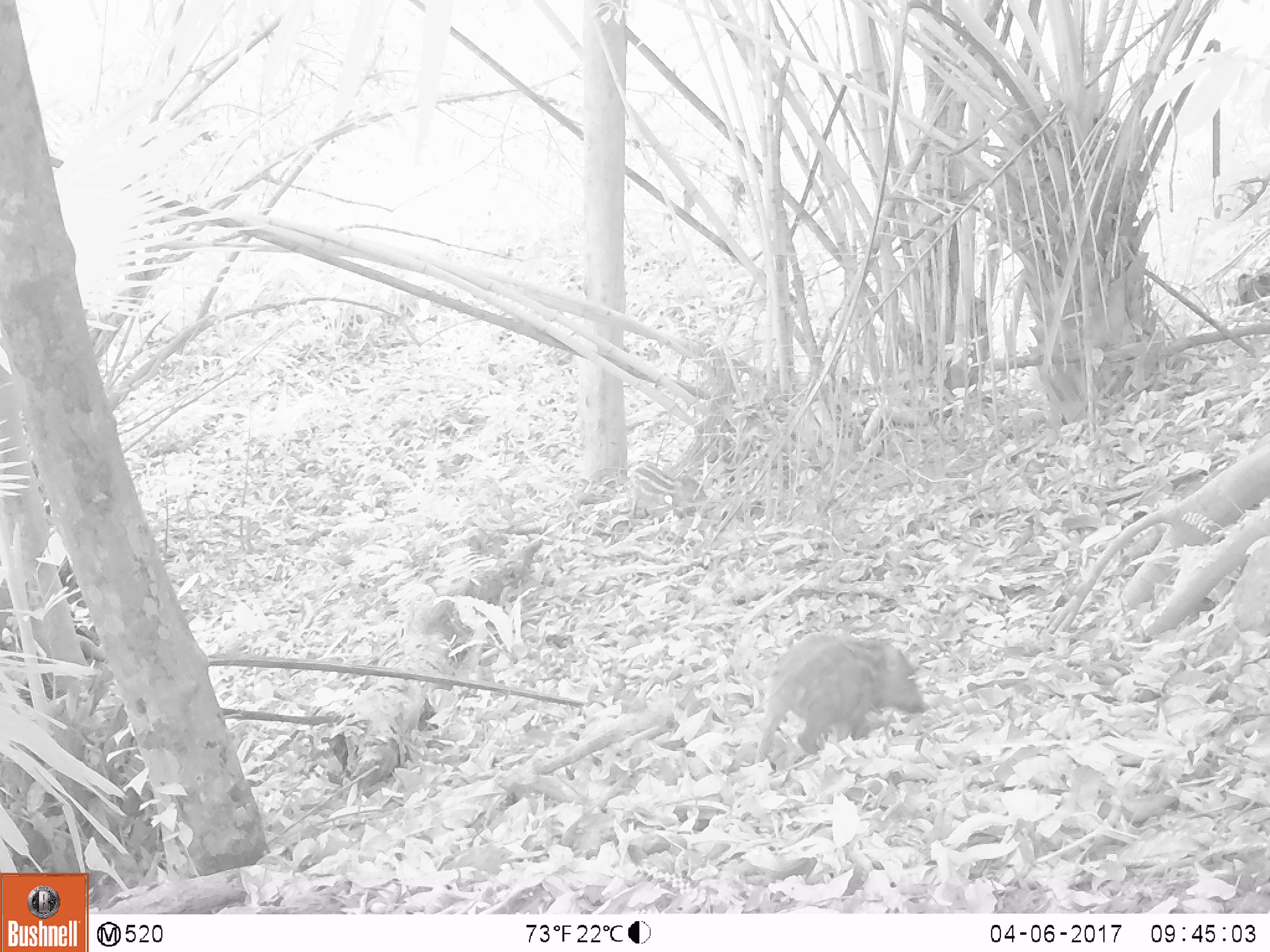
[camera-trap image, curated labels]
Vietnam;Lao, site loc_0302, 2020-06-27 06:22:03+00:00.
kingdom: Animalia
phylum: Chordata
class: Mammalia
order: Artiodactyla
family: Suidae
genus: Sus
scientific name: Sus scrofa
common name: eurasian wild pig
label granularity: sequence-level